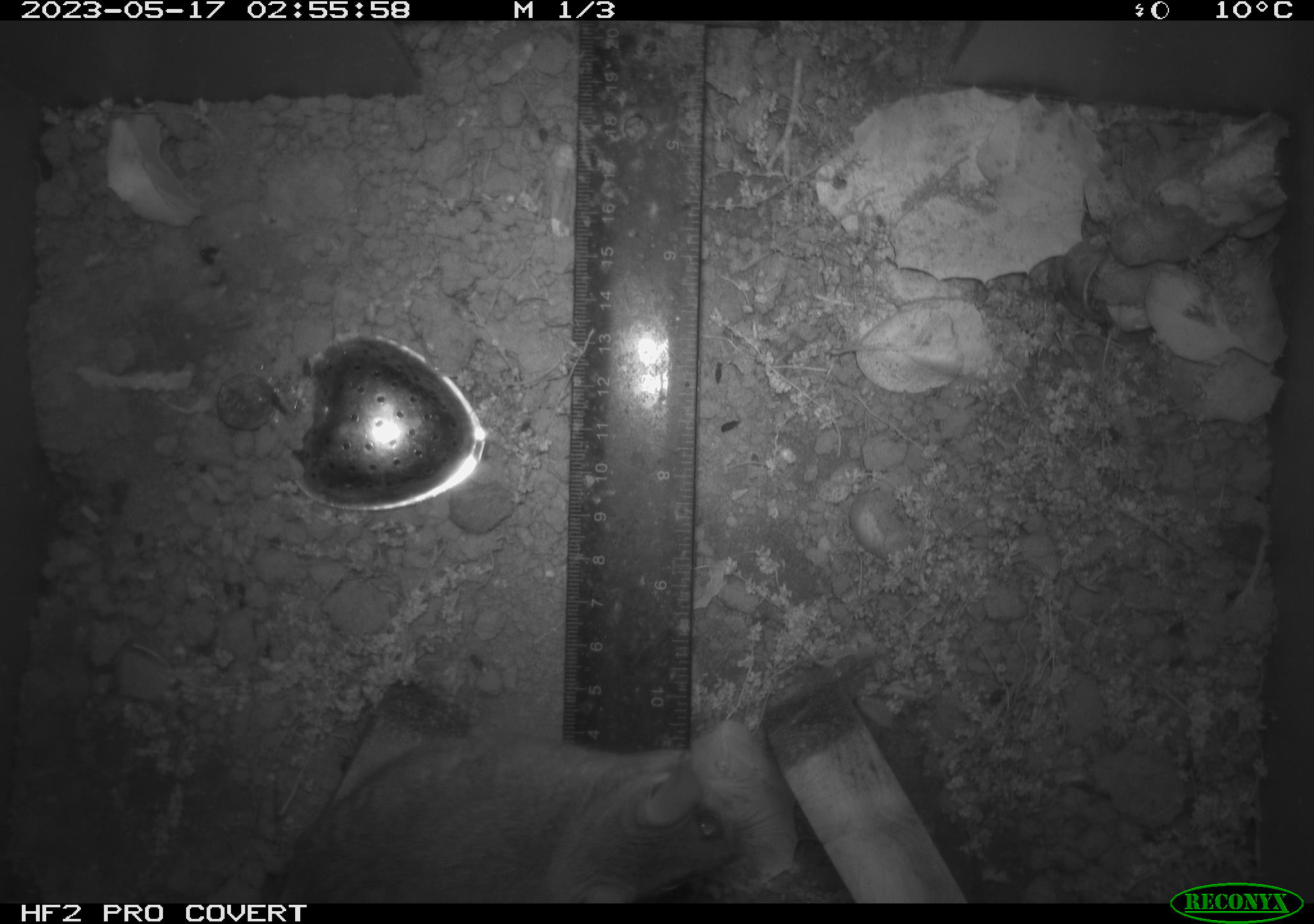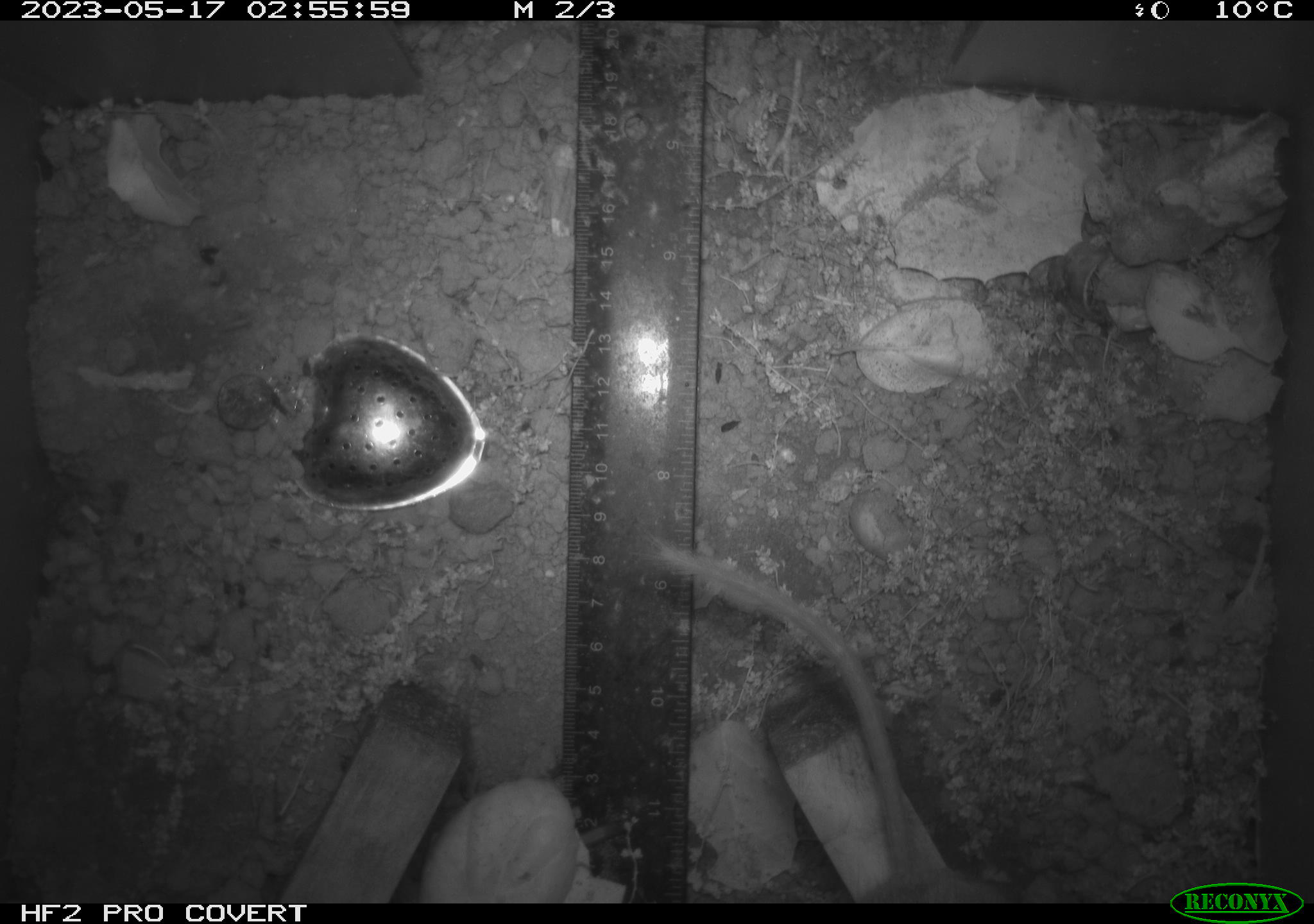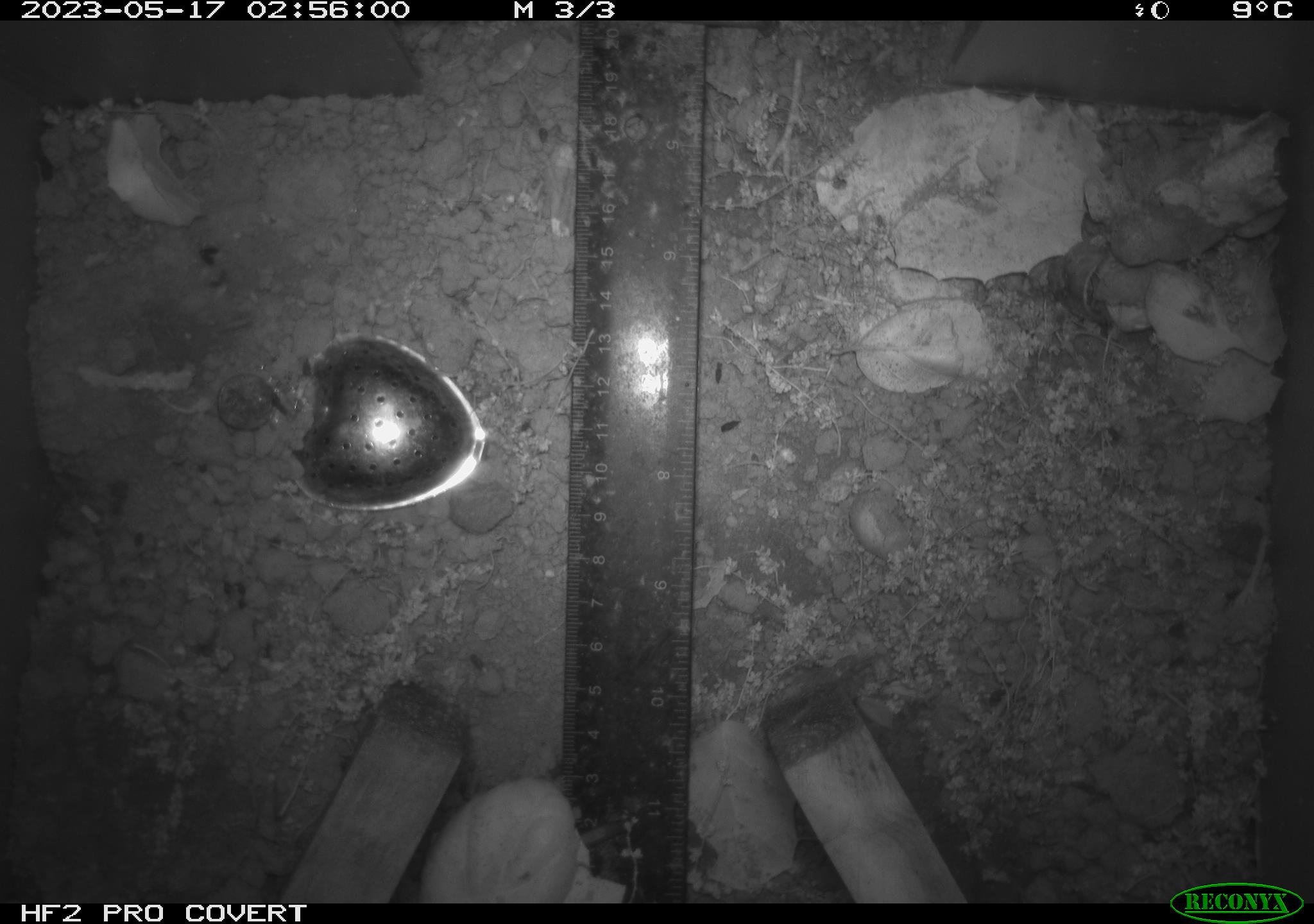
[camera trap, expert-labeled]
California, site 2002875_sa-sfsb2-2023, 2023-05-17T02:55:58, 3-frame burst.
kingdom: Animalia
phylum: Chordata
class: Mammalia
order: Rodentia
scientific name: Rodentia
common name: mouse species